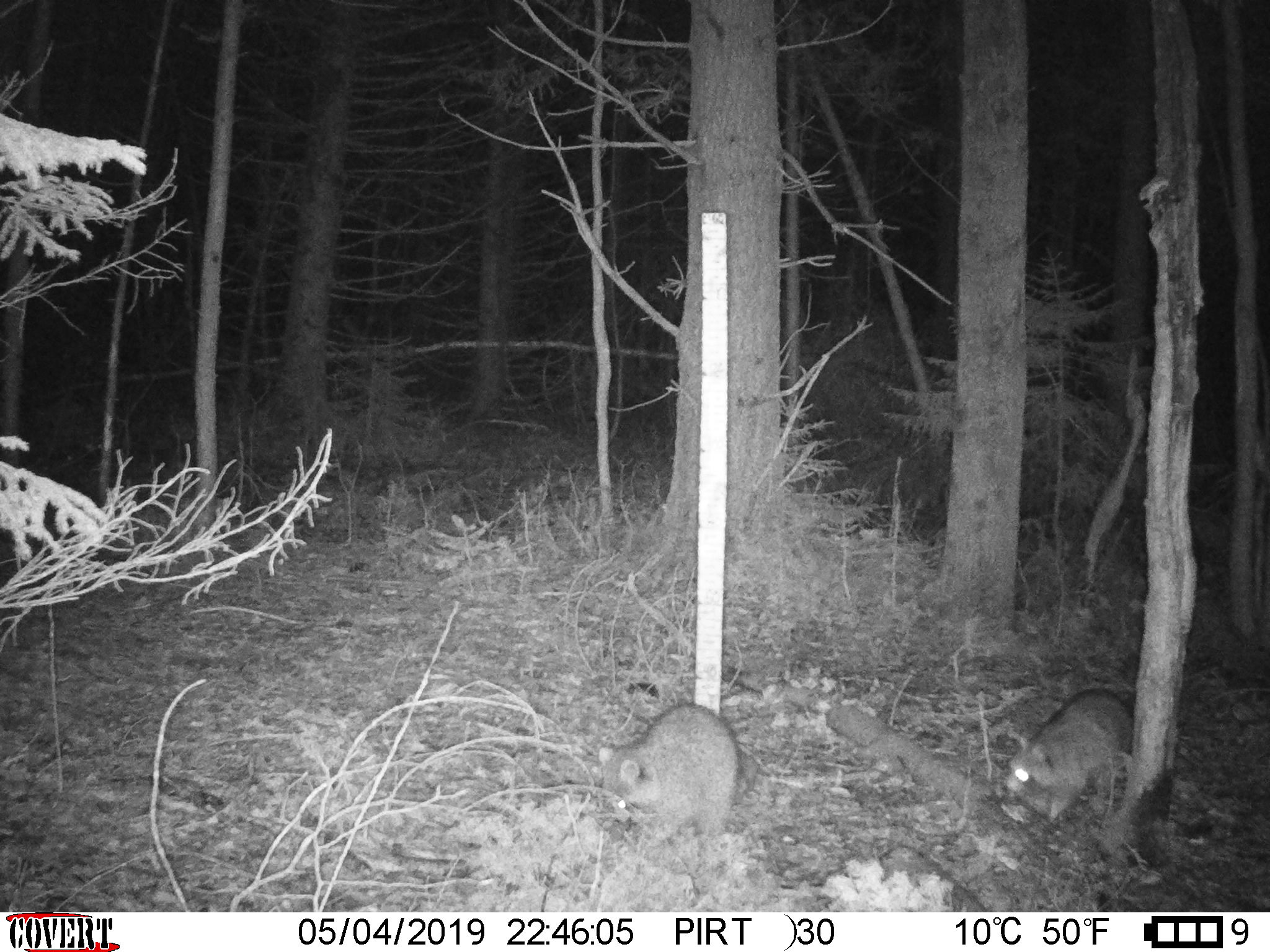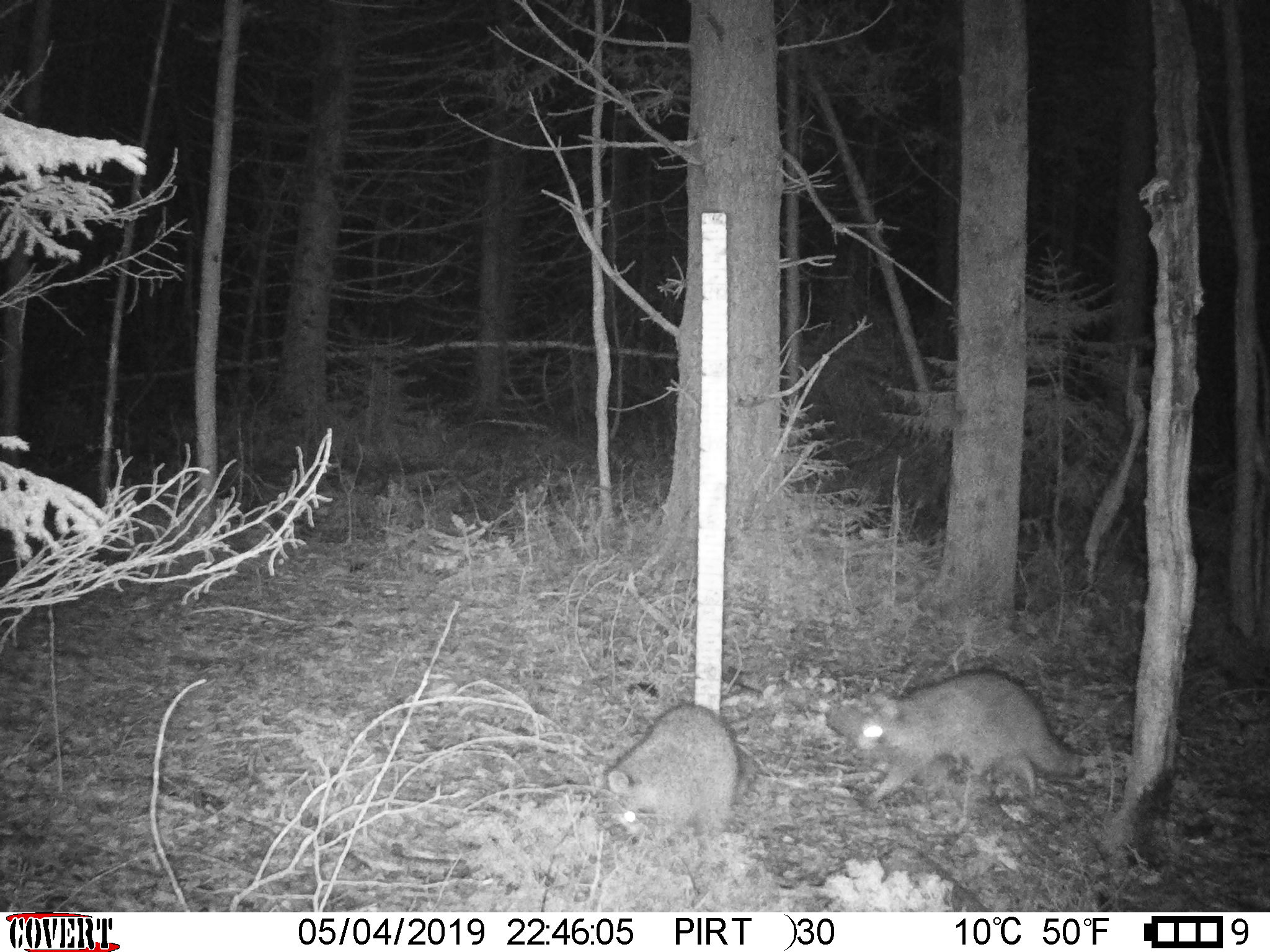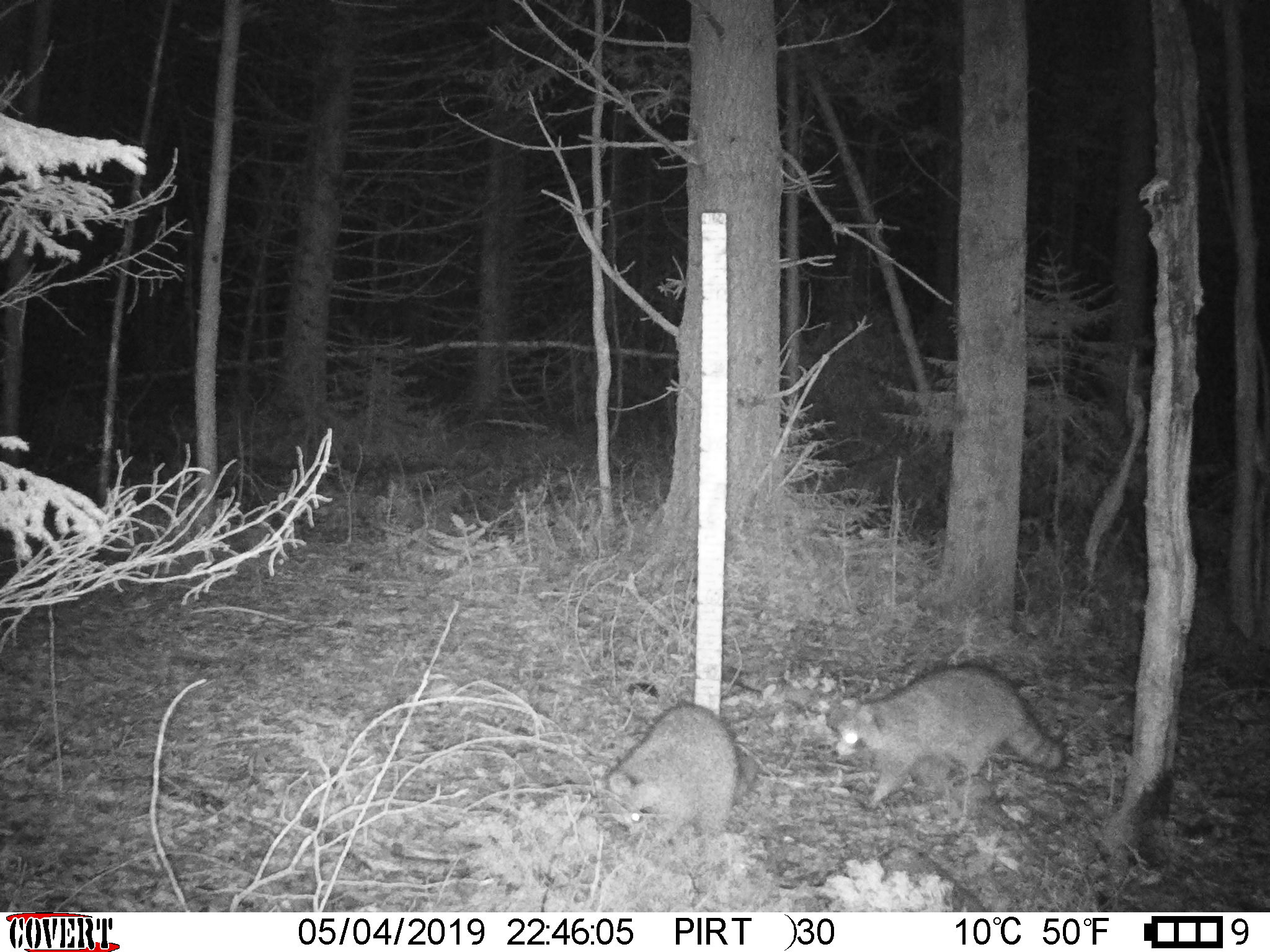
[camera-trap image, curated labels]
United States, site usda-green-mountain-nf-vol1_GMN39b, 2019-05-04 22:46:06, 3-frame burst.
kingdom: Animalia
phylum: Chordata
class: Mammalia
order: Carnivora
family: Procyonidae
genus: Procyon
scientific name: Procyon lotor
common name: raccoon